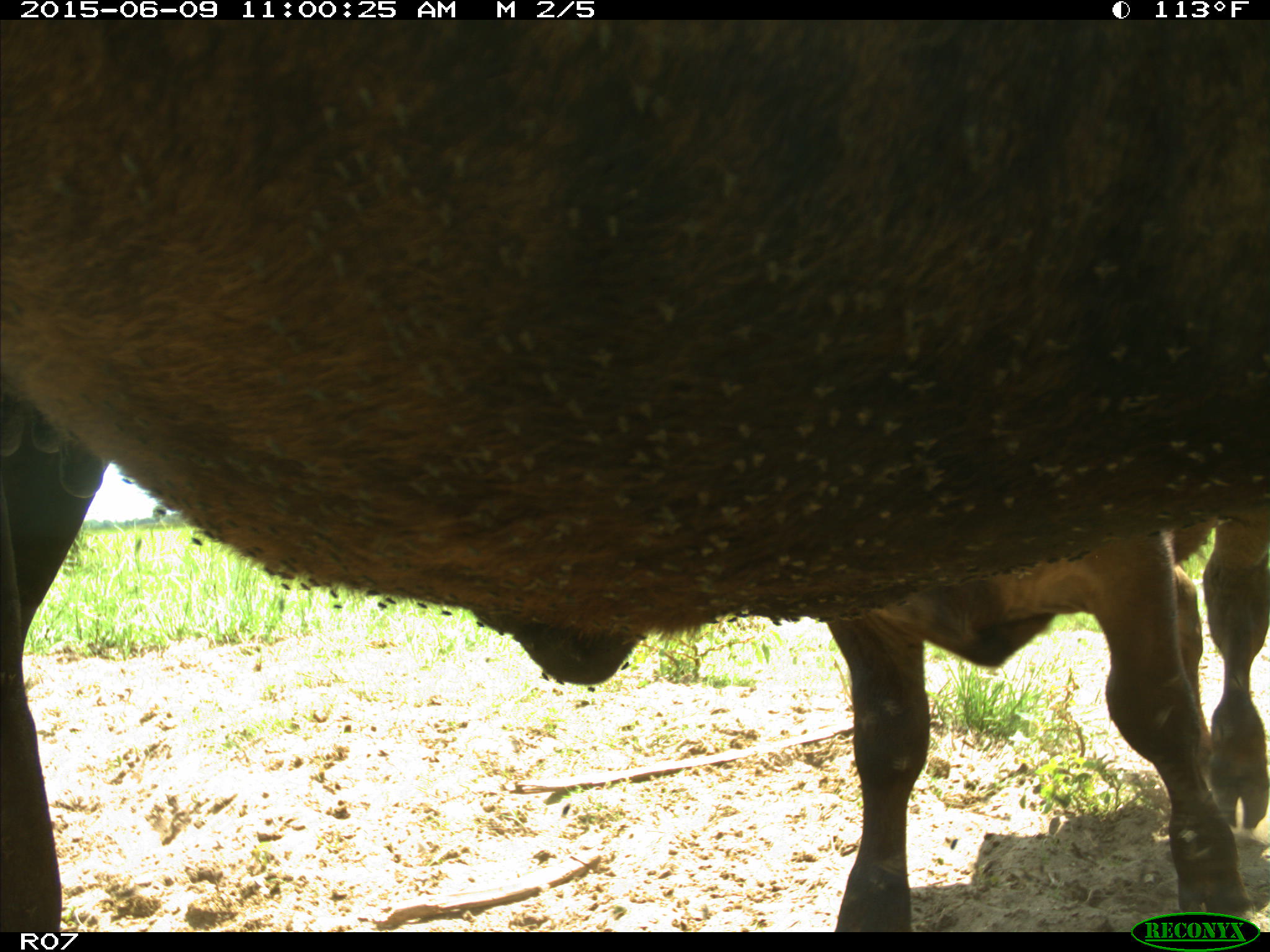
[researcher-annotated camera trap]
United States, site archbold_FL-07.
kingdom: Animalia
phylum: Chordata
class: Mammalia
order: Artiodactyla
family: Bovidae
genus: Bos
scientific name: Bos taurus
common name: domestic cow